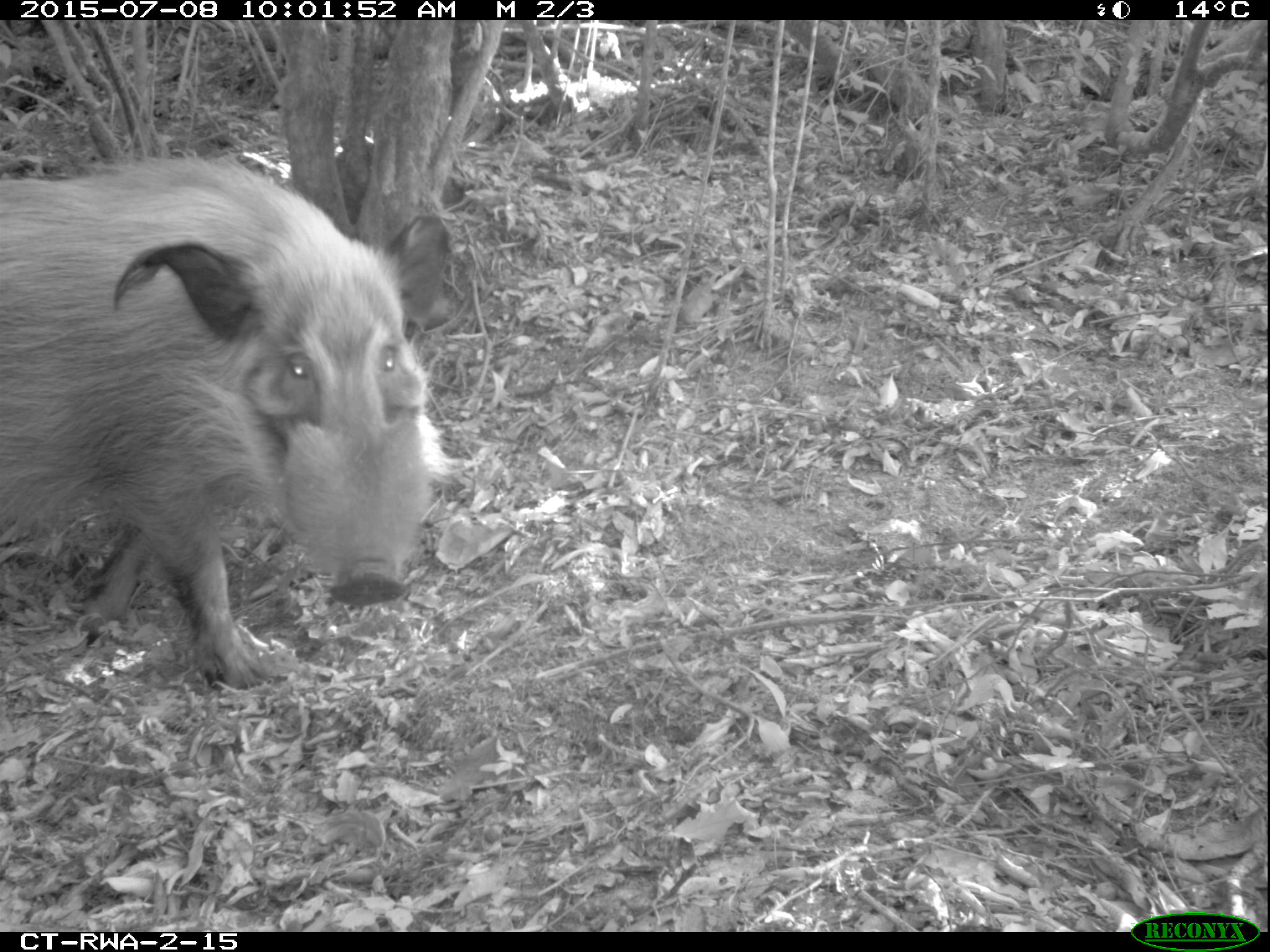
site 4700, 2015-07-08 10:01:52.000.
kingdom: Animalia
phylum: Chordata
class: Mammalia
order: Artiodactyla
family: Suidae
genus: Potamochoerus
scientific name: Potamochoerus larvatus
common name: bushpig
Potamochoerus larvatus (bushpig), count 1.